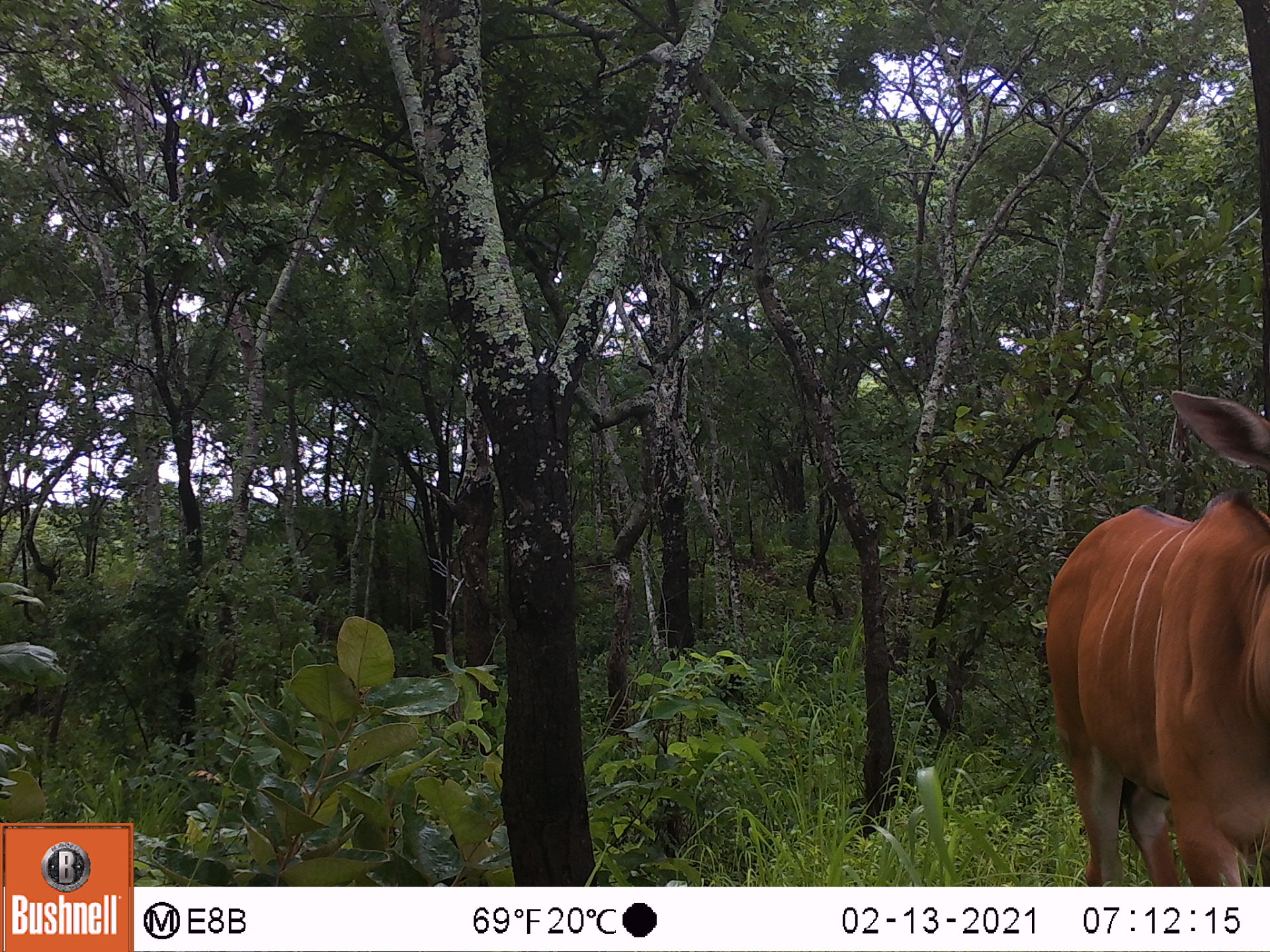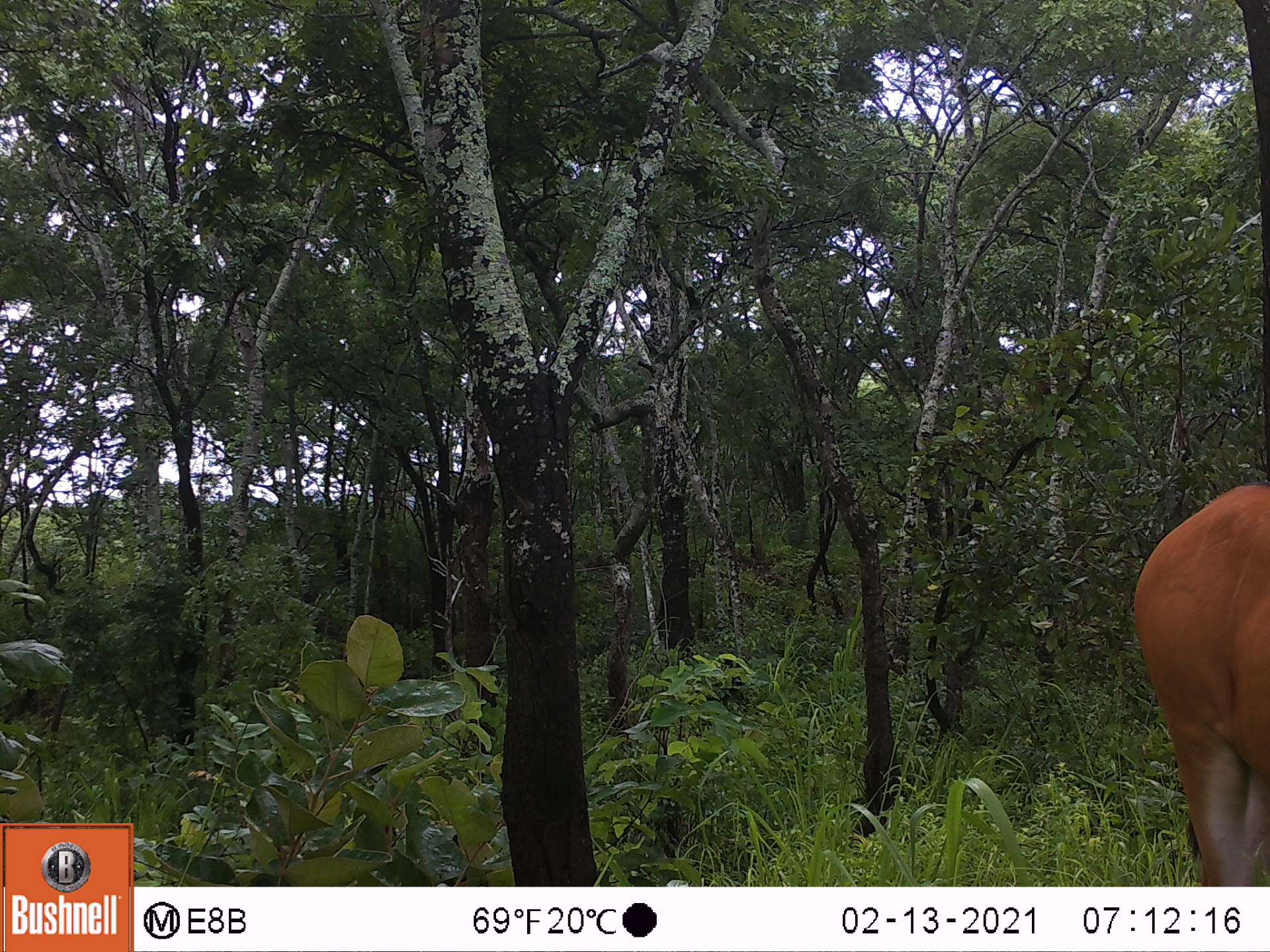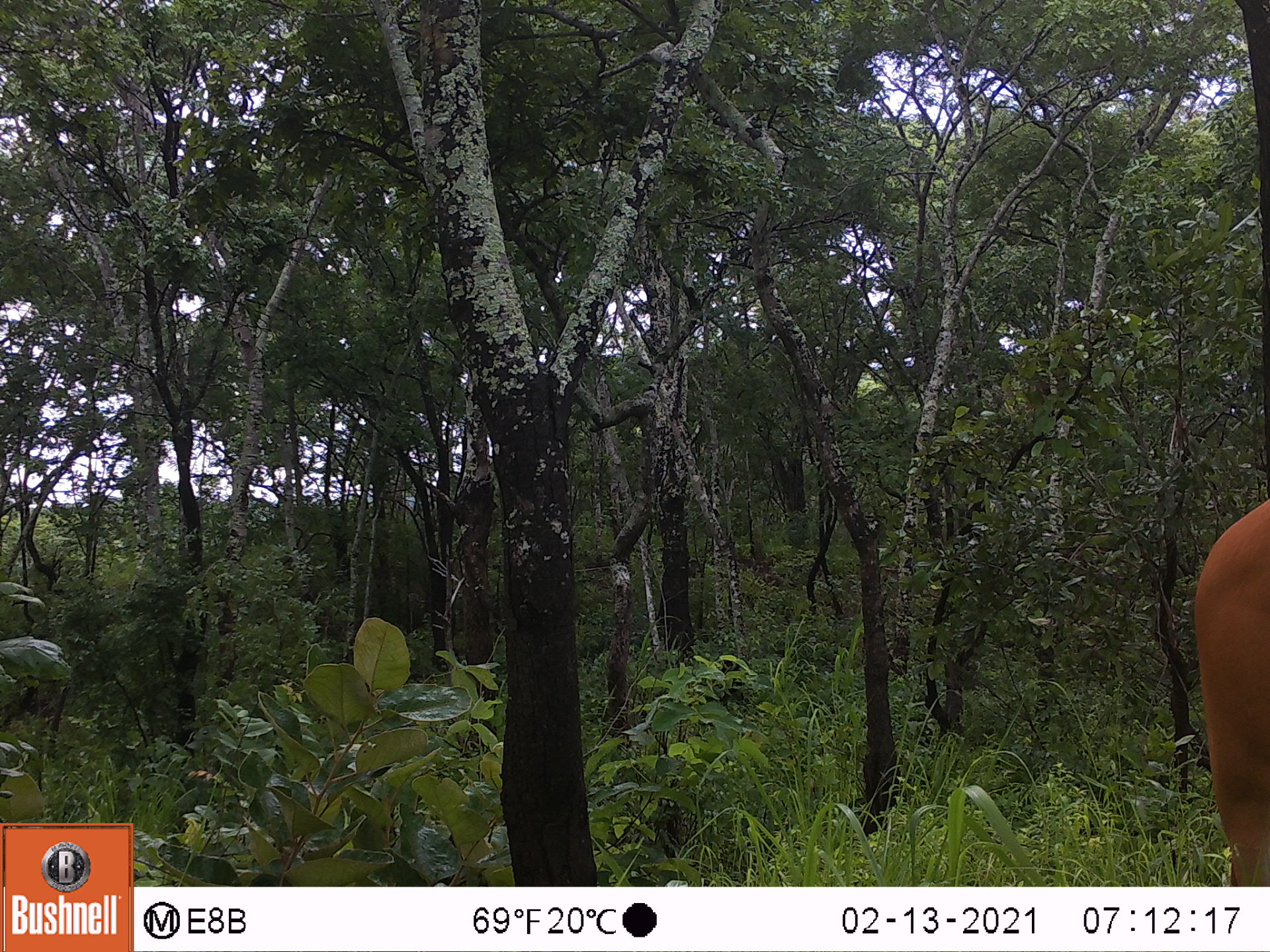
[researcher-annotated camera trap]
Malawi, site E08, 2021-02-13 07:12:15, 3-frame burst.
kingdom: Animalia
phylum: Chordata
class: Mammalia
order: Artiodactyla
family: Bovidae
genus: Tragelaphus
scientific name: Tragelaphus oryx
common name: common eland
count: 1